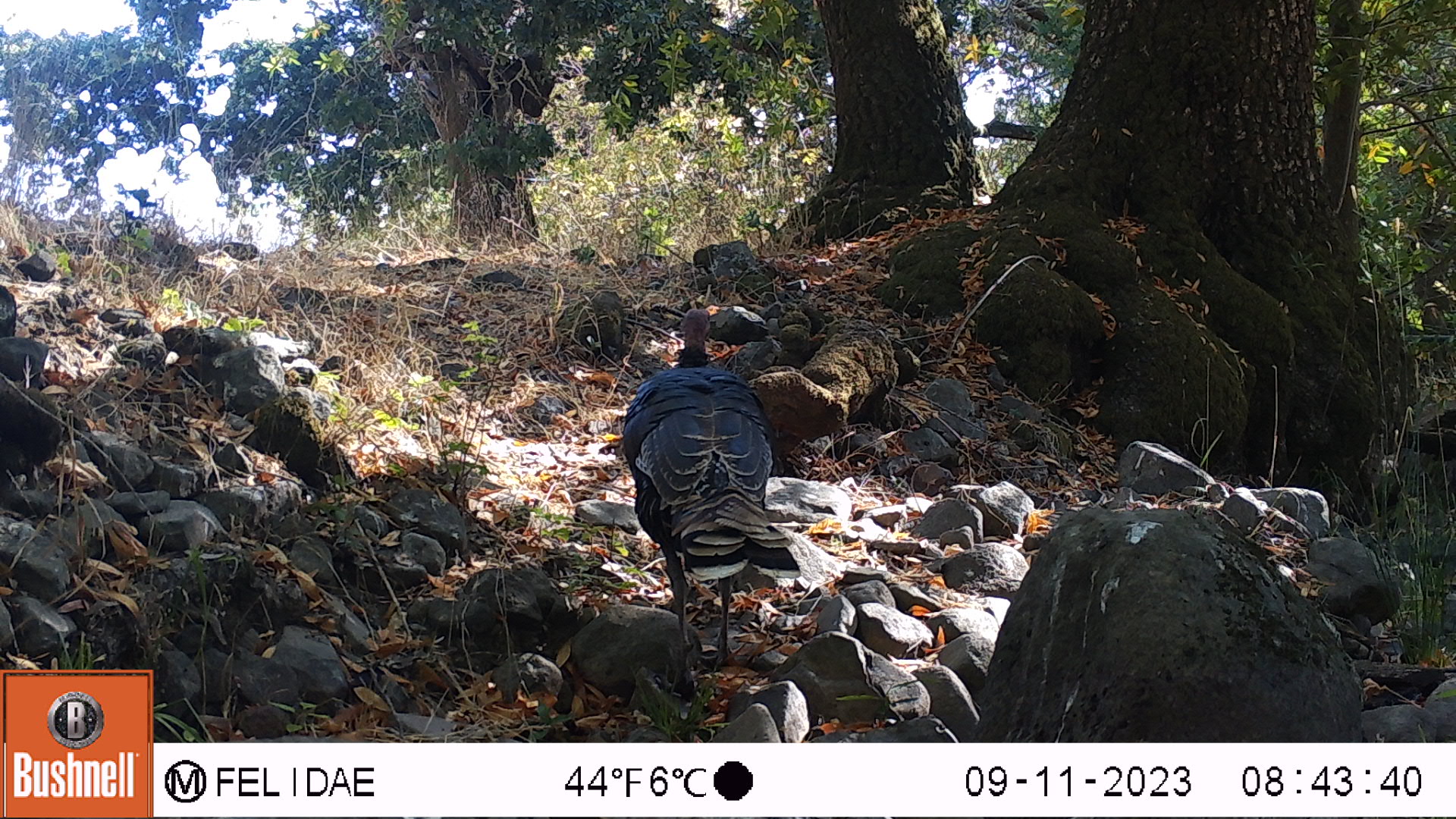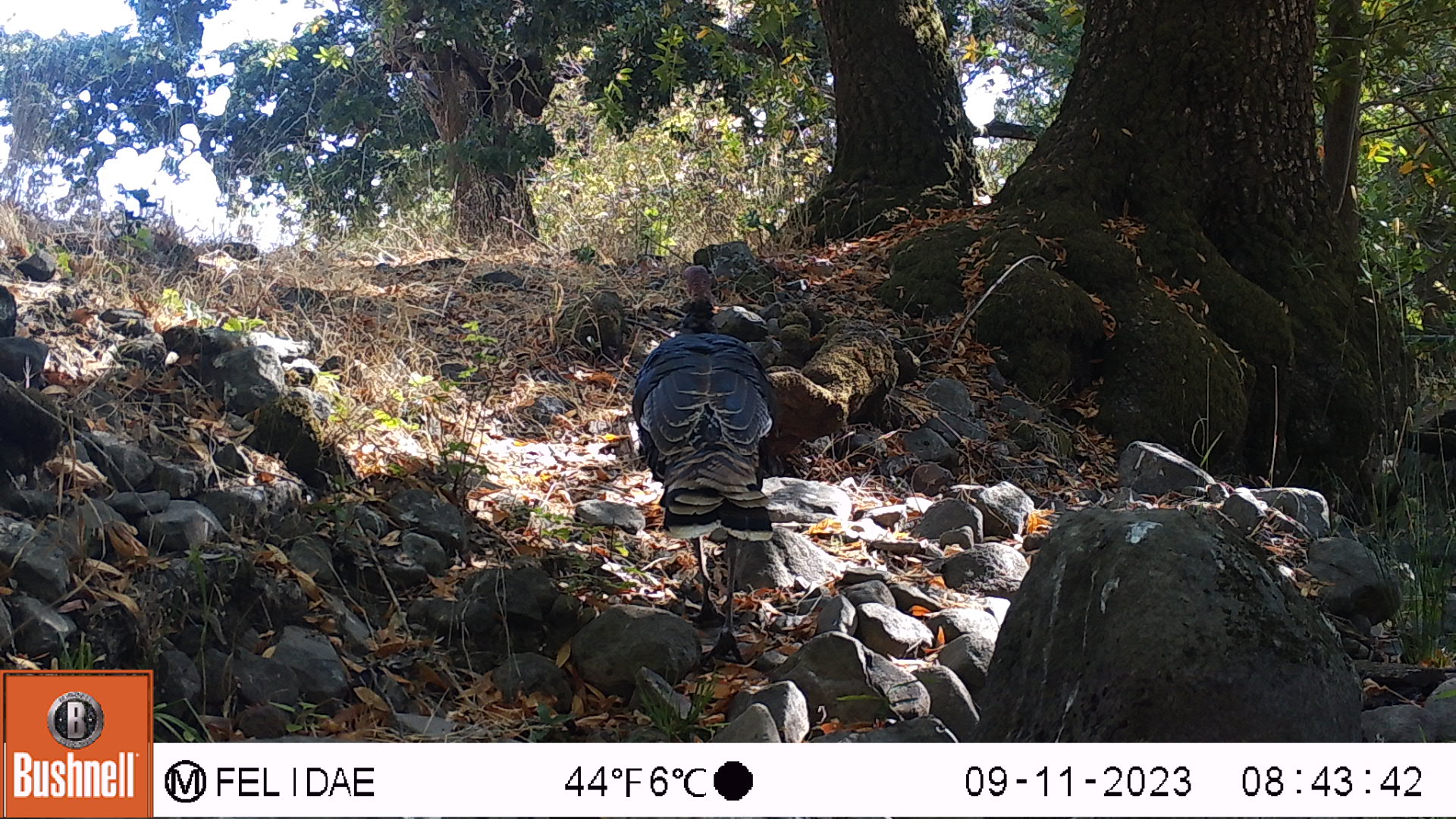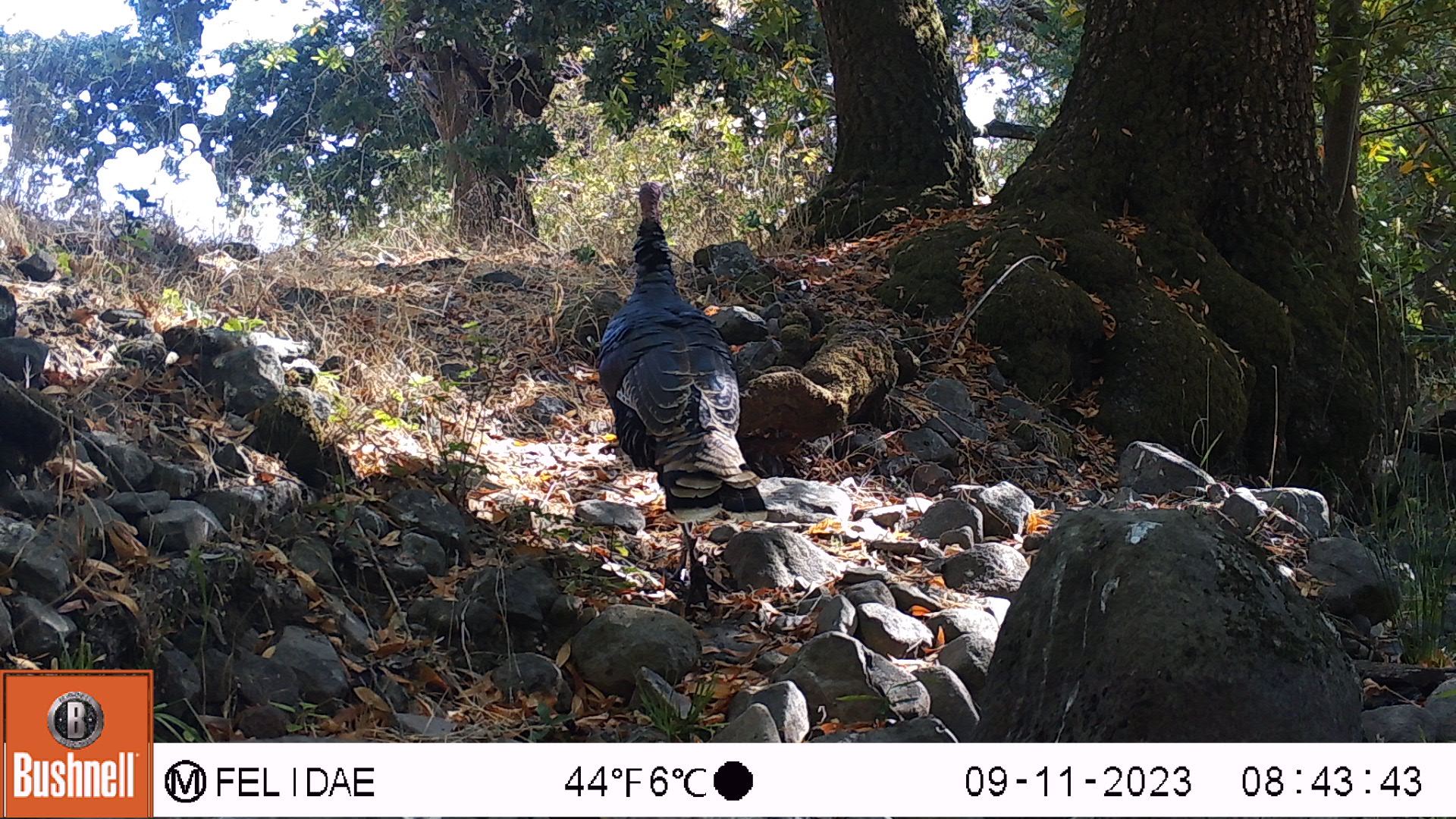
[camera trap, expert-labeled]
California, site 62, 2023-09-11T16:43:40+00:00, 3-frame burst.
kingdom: Animalia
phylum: Chordata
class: Aves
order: Galliformes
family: Phasianidae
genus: Meleagris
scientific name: Meleagris gallopavo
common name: turkey